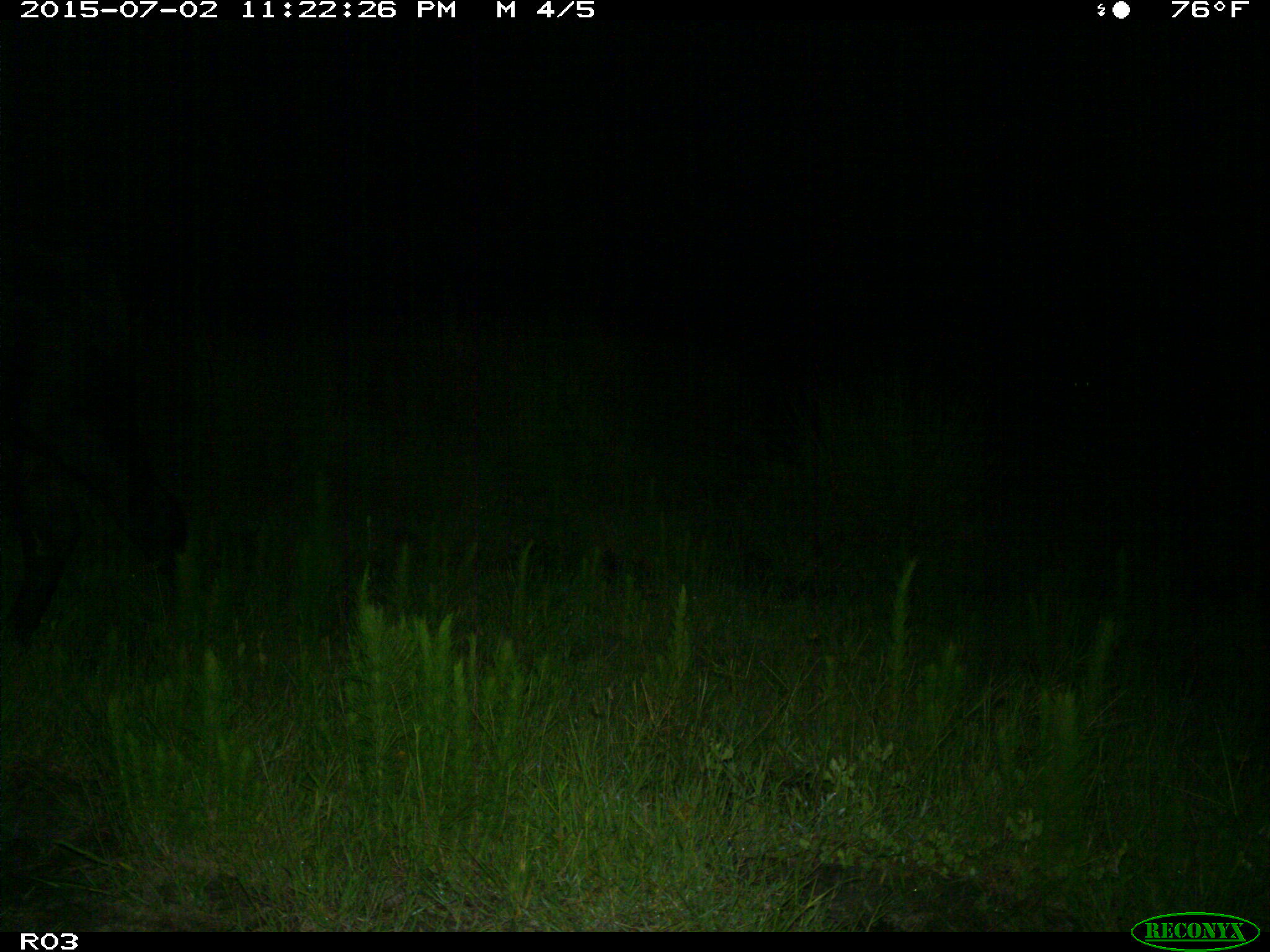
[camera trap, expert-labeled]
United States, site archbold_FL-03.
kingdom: Animalia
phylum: Chordata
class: Mammalia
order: Artiodactyla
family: Bovidae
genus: Bos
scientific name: Bos taurus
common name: domestic cow